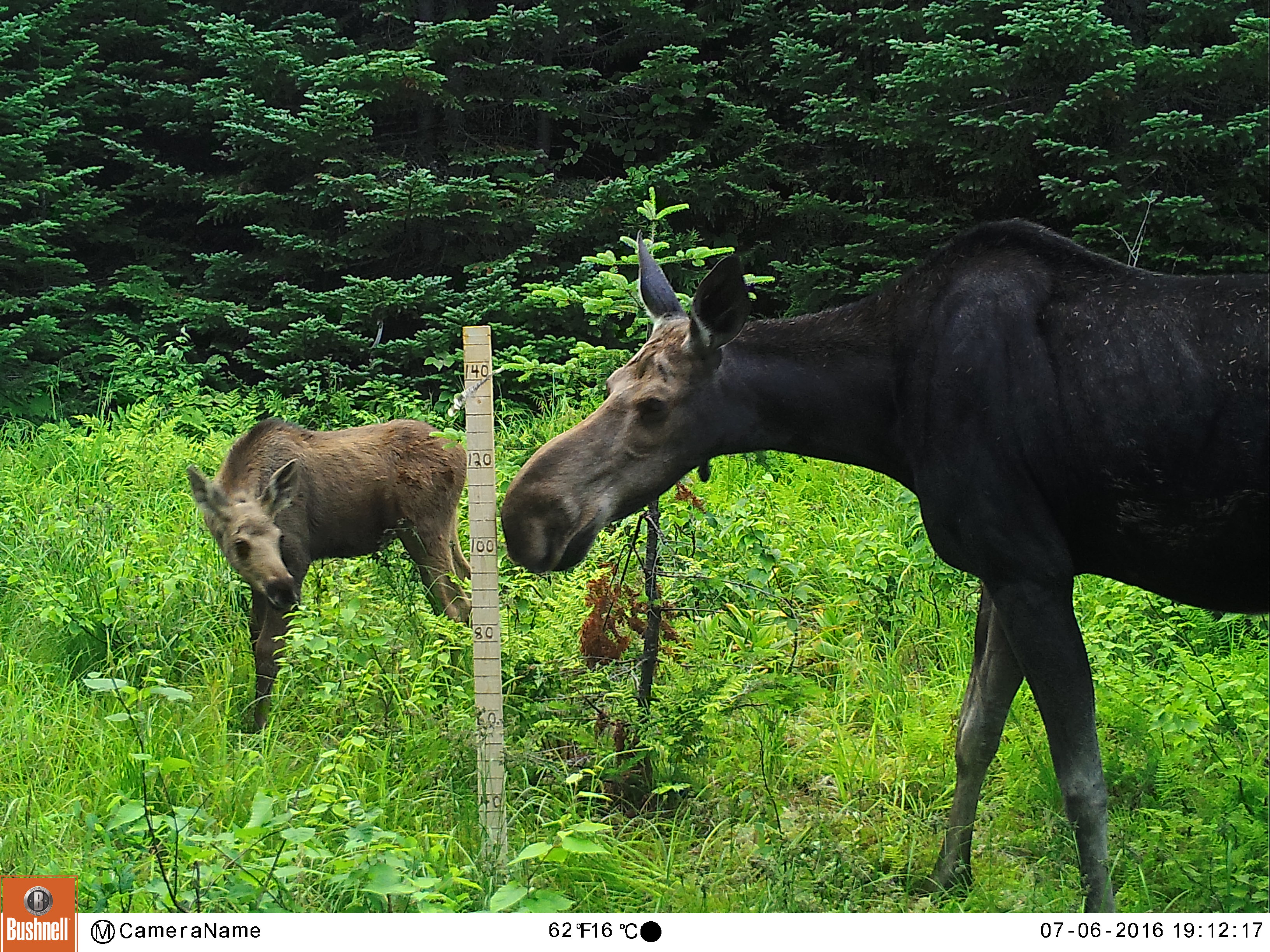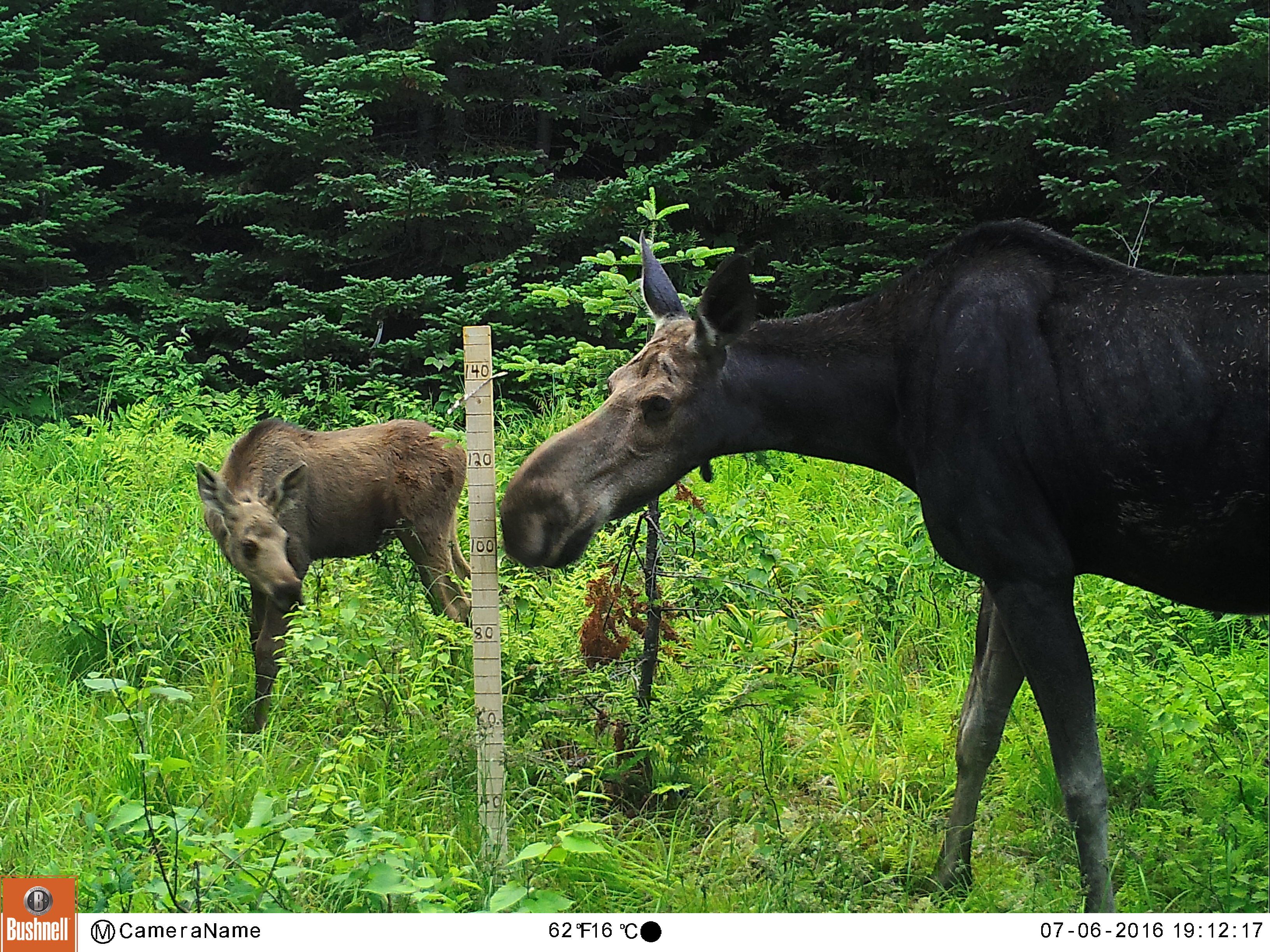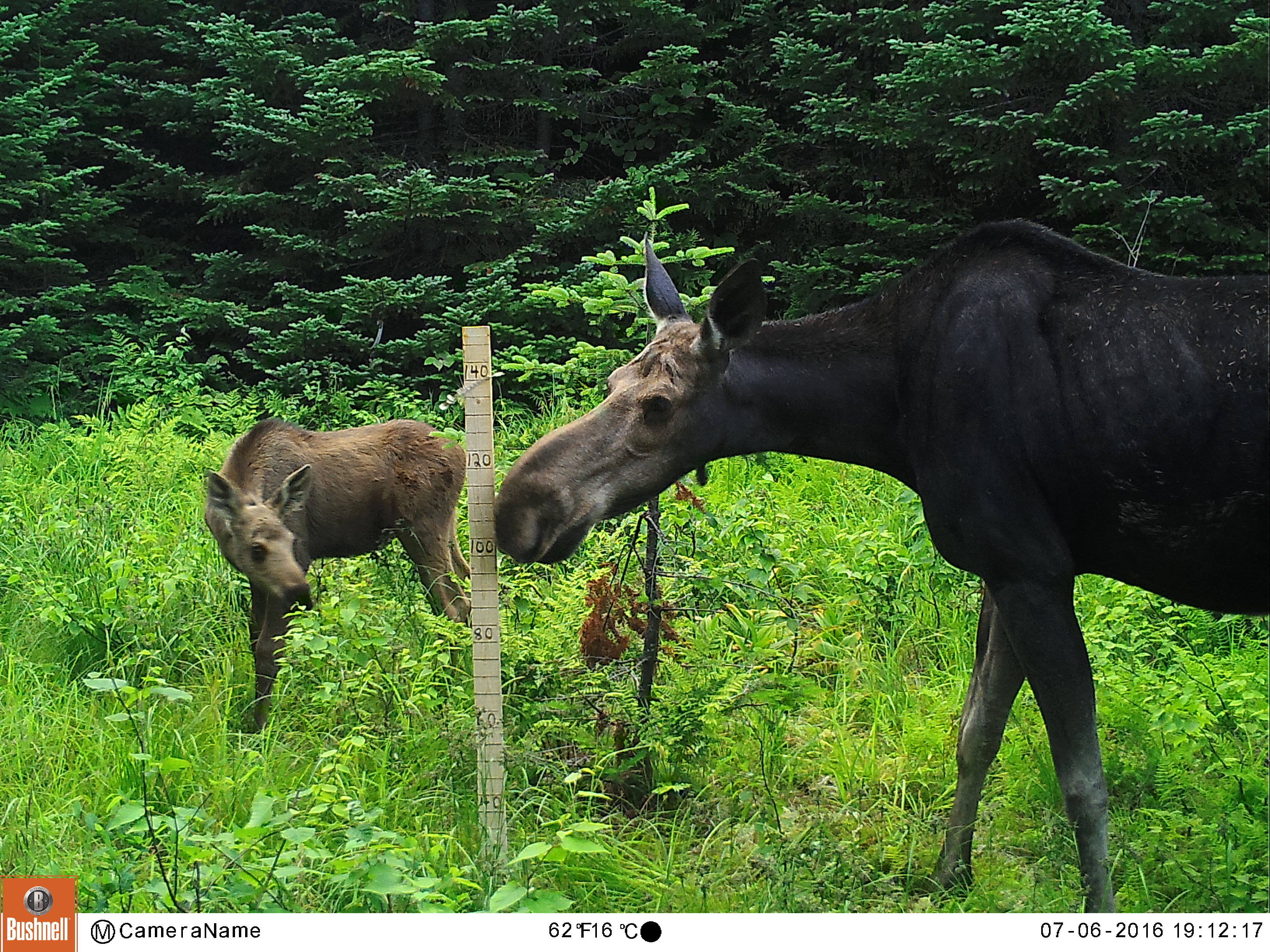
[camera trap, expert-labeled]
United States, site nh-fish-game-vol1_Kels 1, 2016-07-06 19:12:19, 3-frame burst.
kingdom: Animalia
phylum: Chordata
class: Mammalia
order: Artiodactyla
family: Cervidae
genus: Alces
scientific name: Alces alces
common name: moose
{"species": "moose (Alces alces)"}